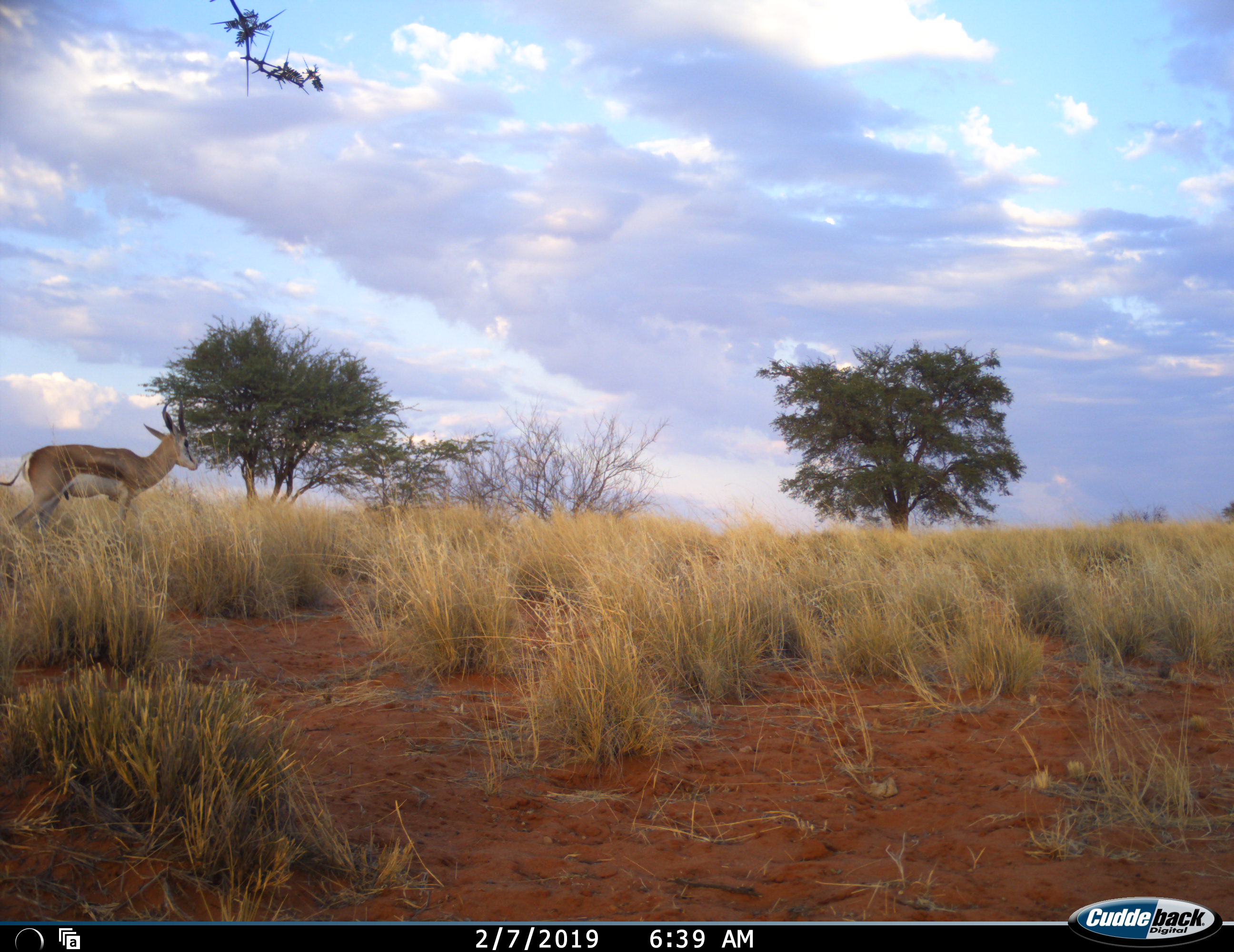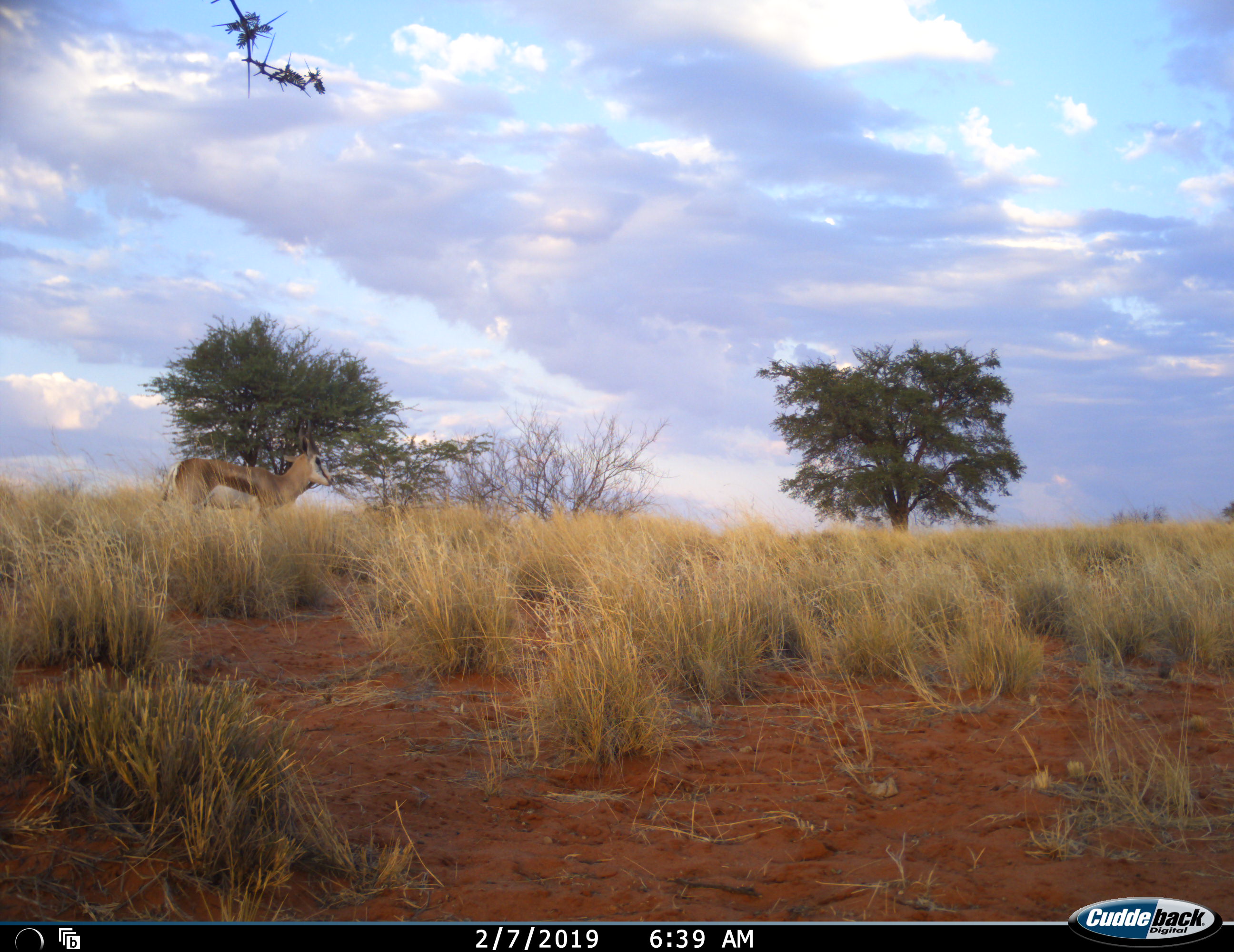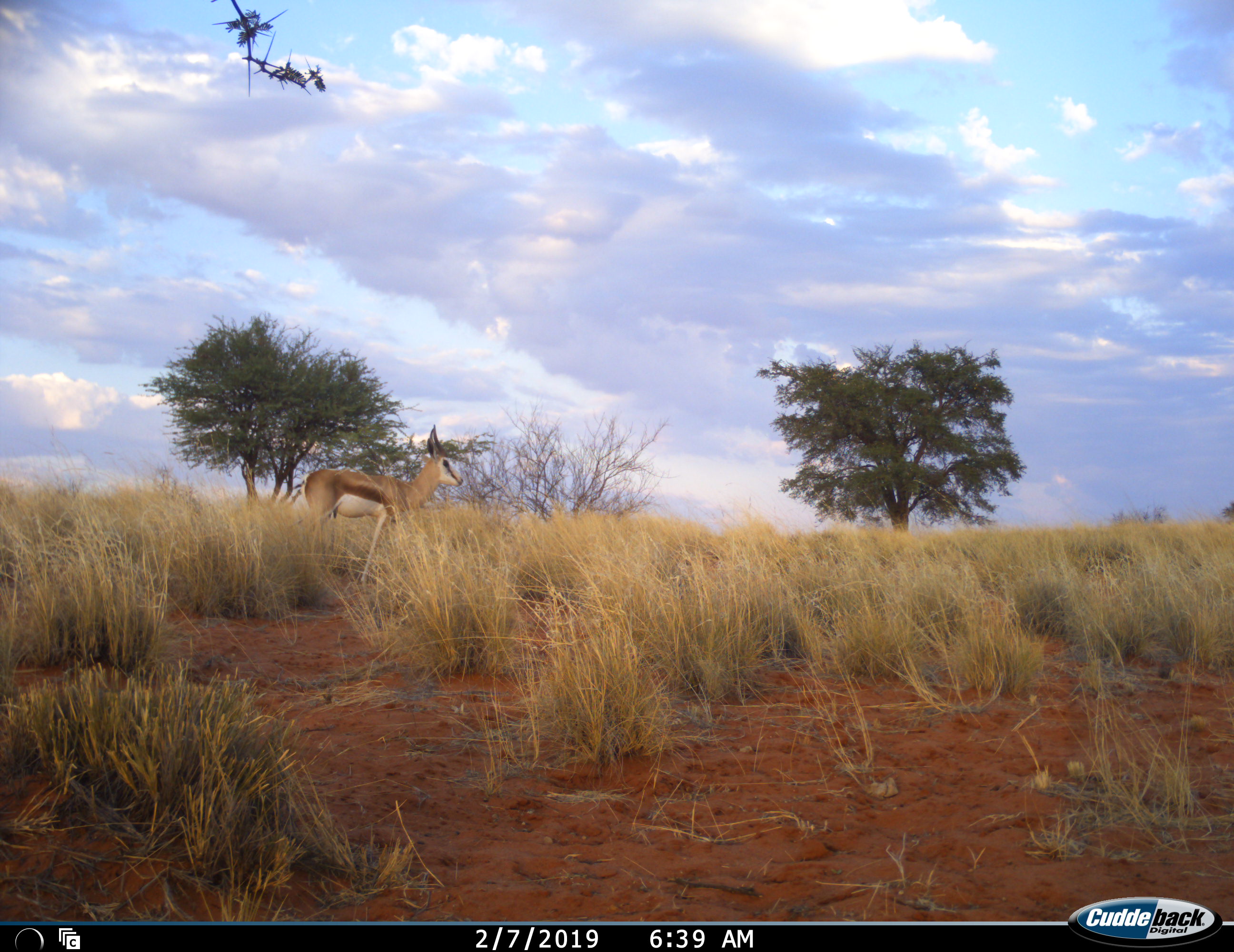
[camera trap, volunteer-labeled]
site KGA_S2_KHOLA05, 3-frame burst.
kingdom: Animalia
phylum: Chordata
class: Mammalia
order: Artiodactyla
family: Bovidae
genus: Antidorcas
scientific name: Antidorcas marsupialis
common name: springbok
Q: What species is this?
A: Springbok (Antidorcas marsupialis).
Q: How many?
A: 1.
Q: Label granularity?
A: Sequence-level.